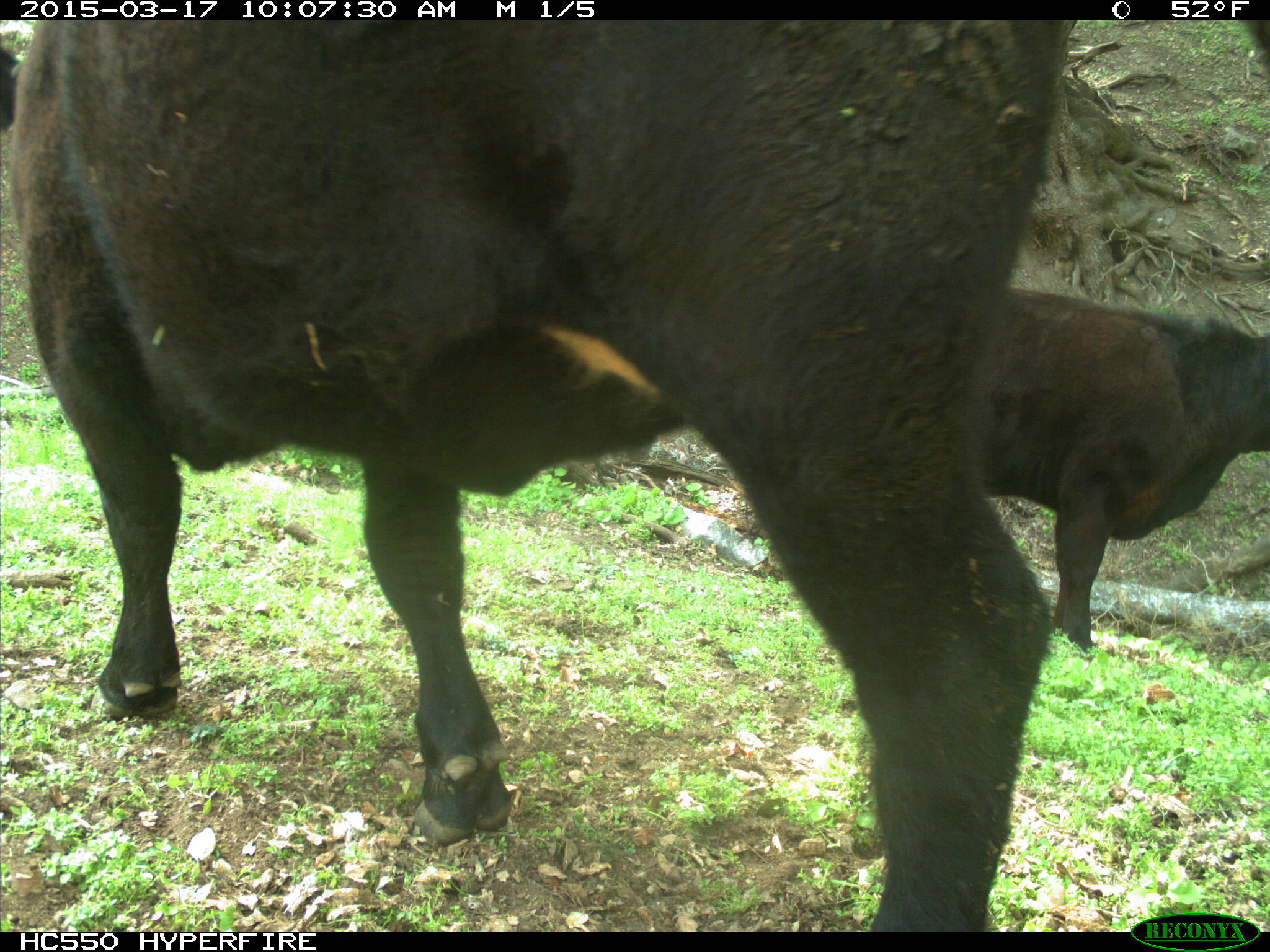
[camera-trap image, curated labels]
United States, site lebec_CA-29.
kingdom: Animalia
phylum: Chordata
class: Mammalia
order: Artiodactyla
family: Bovidae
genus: Bos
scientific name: Bos taurus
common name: domestic cow